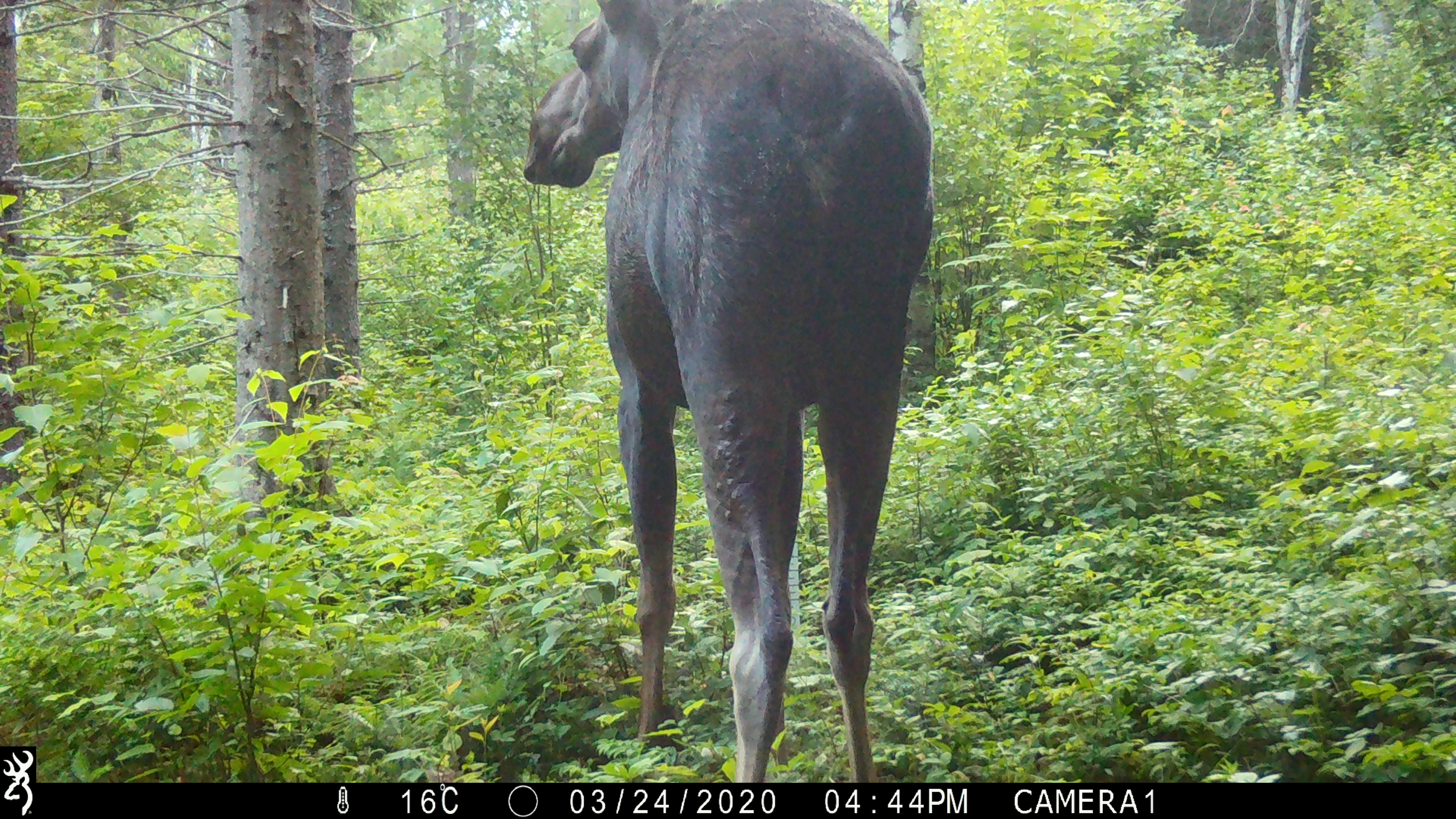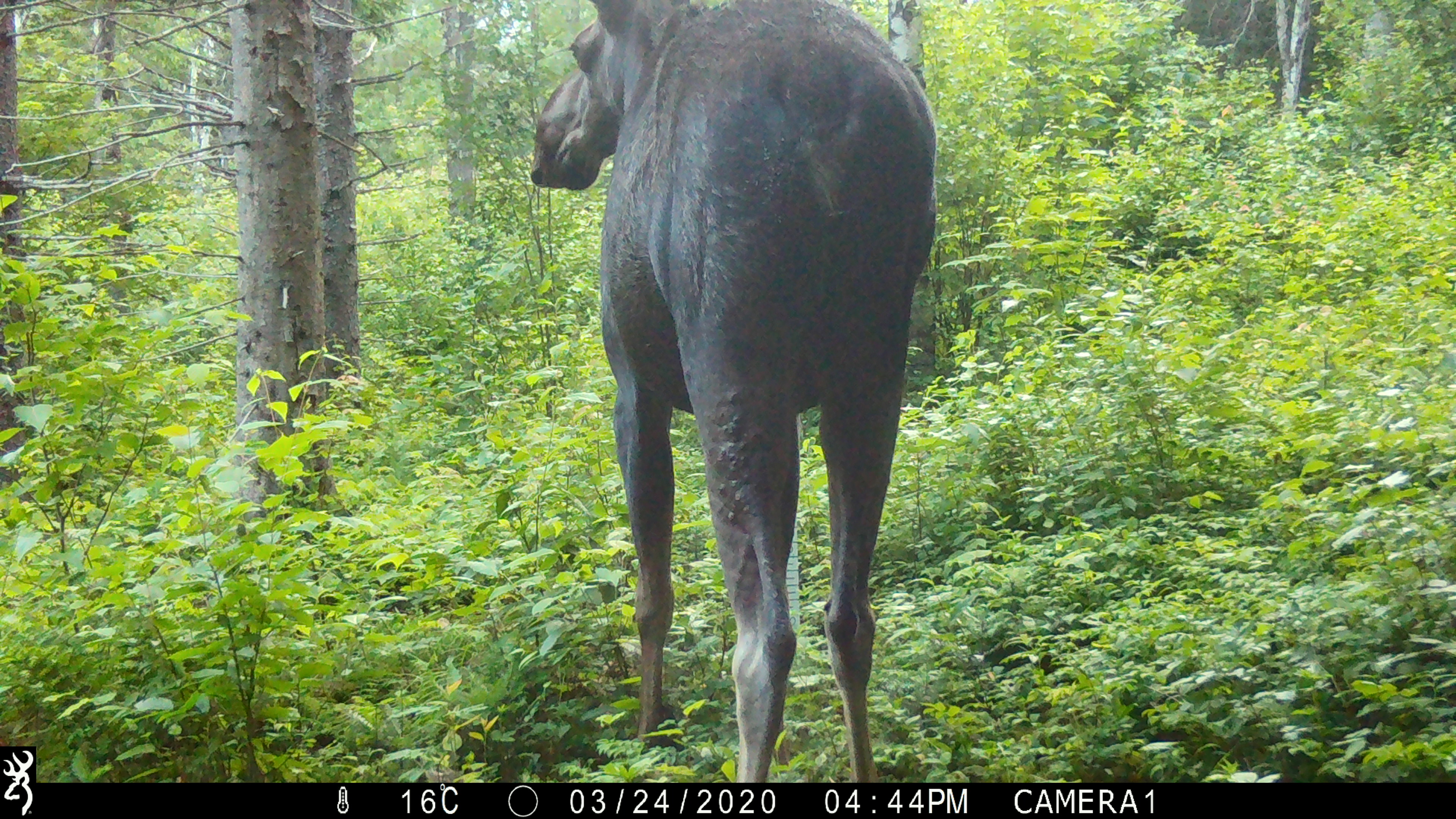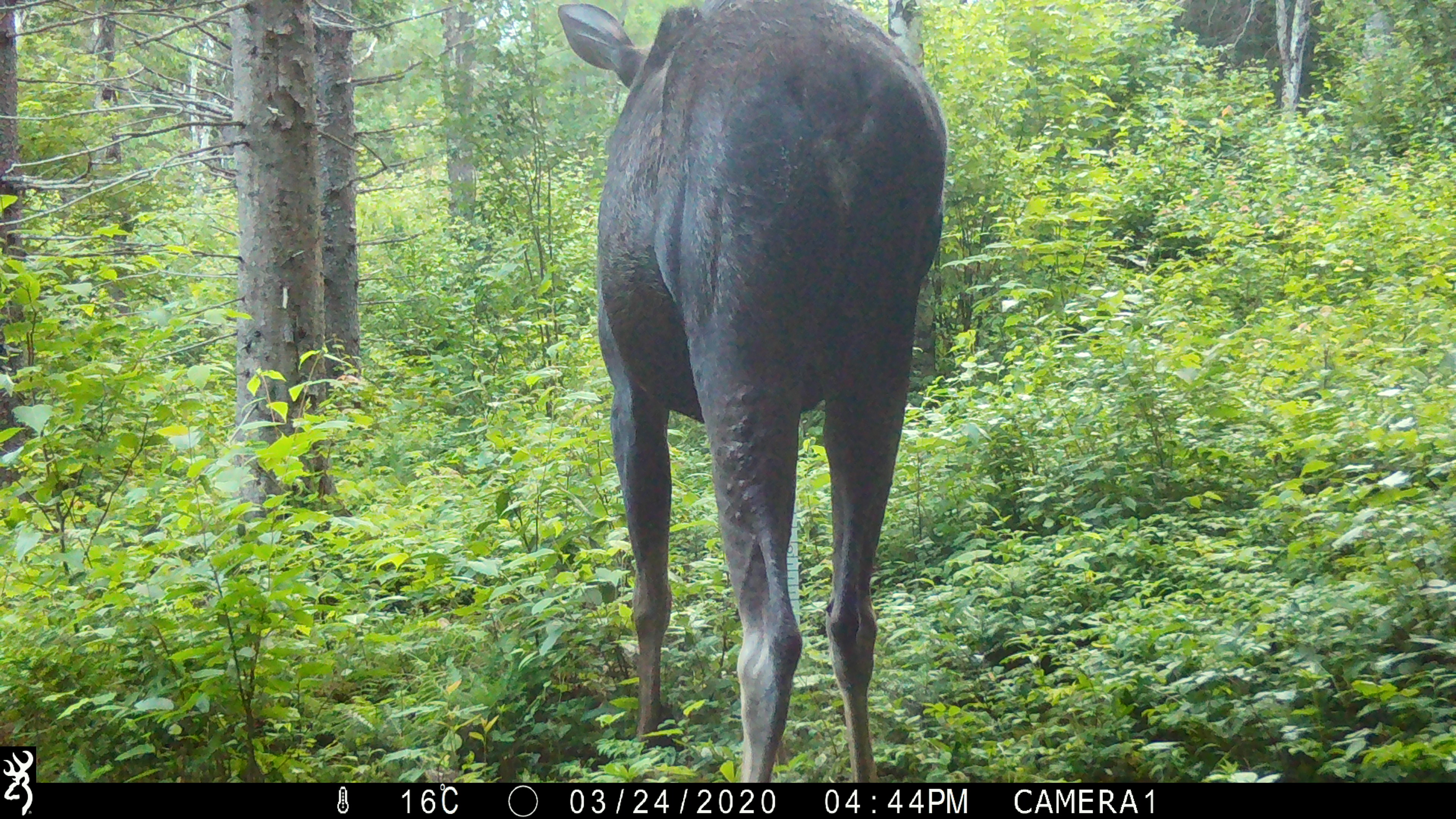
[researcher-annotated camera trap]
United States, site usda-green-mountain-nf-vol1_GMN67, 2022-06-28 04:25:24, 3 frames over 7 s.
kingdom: Animalia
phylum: Chordata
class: Mammalia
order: Artiodactyla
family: Cervidae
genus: Alces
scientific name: Alces alces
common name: moose